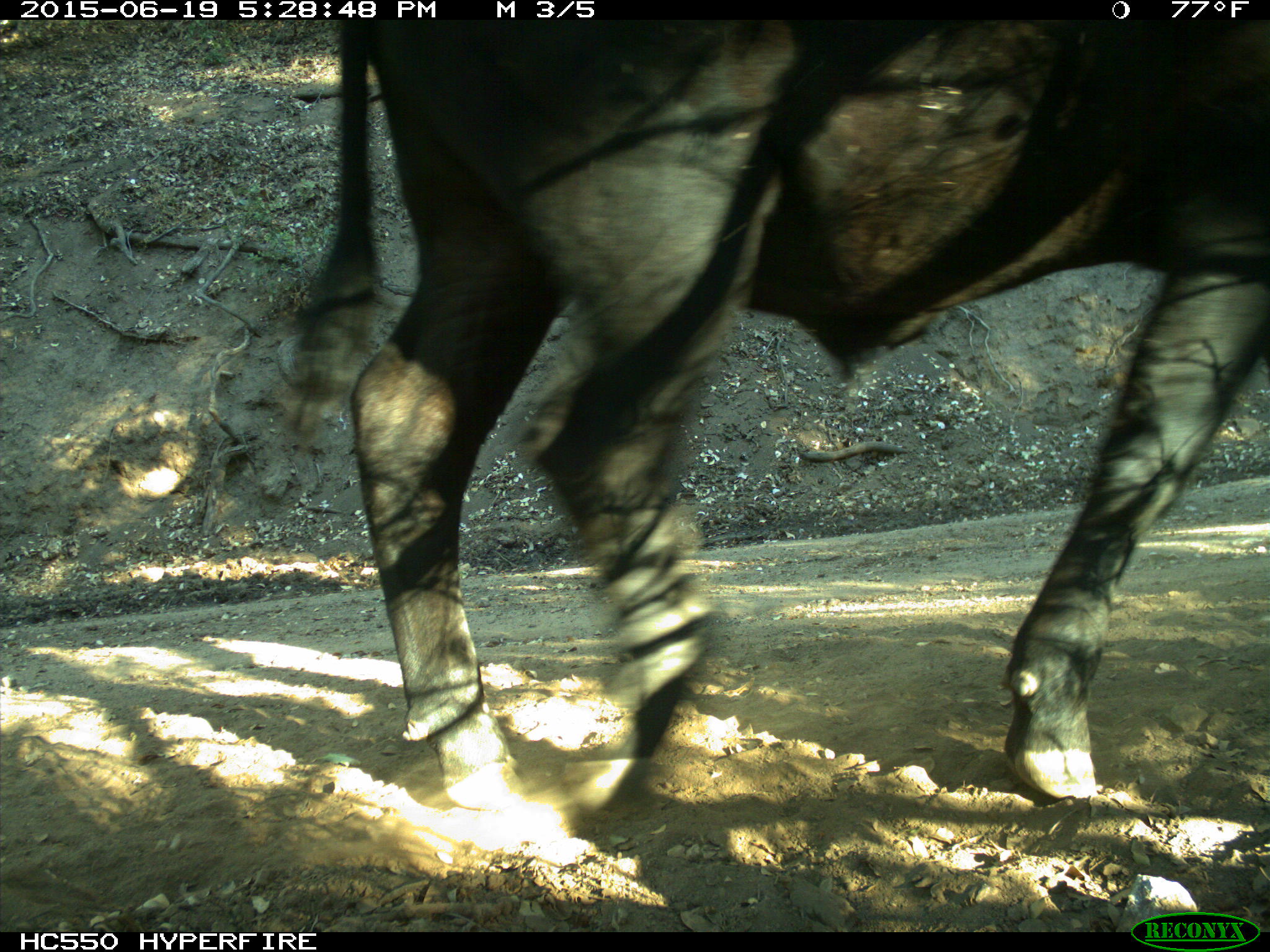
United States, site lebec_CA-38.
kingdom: Animalia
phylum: Chordata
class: Mammalia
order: Artiodactyla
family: Bovidae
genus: Bos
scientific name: Bos taurus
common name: domestic cow